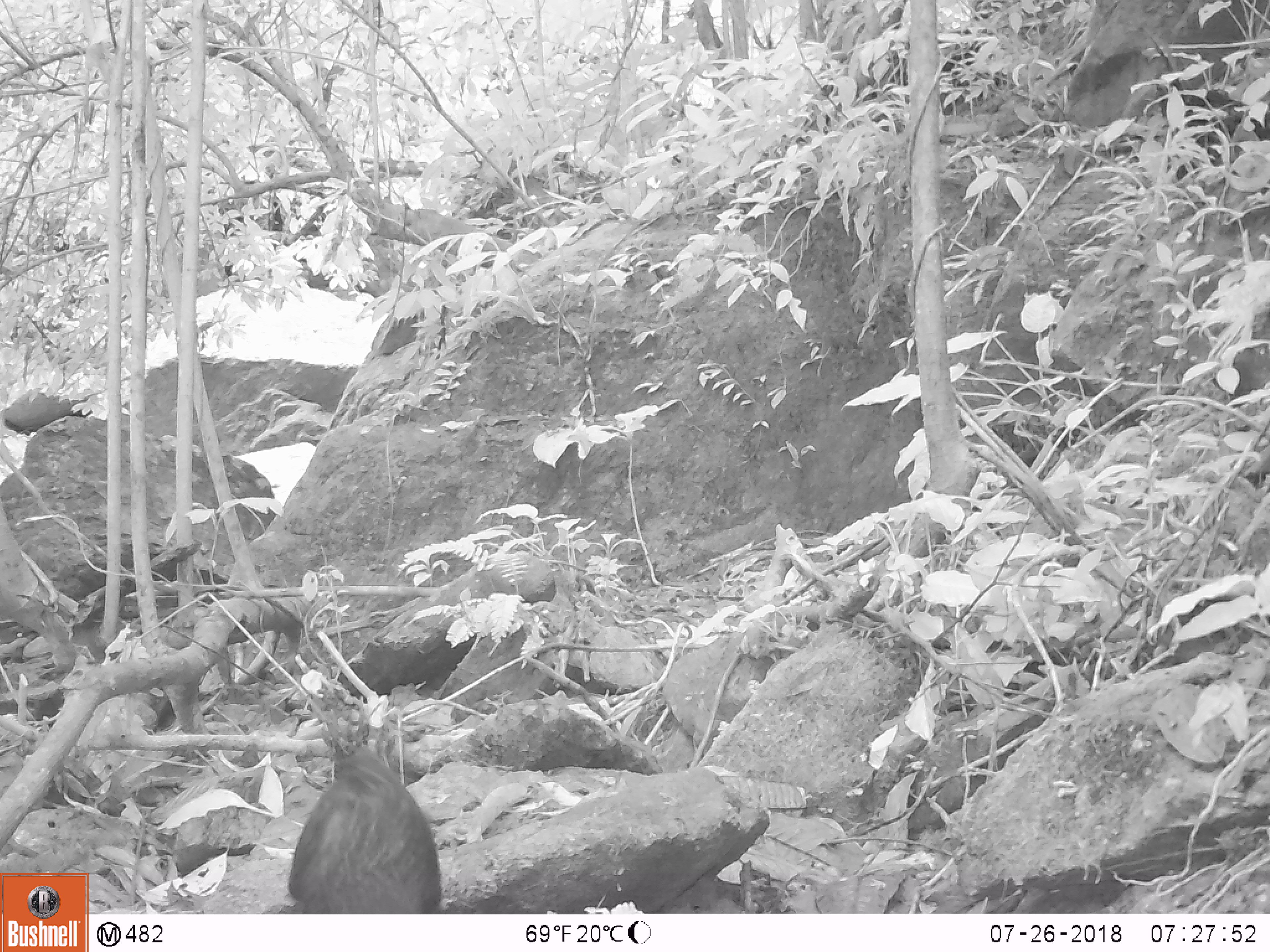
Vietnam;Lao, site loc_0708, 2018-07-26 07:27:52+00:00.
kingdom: Animalia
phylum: Chordata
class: Aves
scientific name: Aves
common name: bird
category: unidentified bird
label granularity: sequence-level